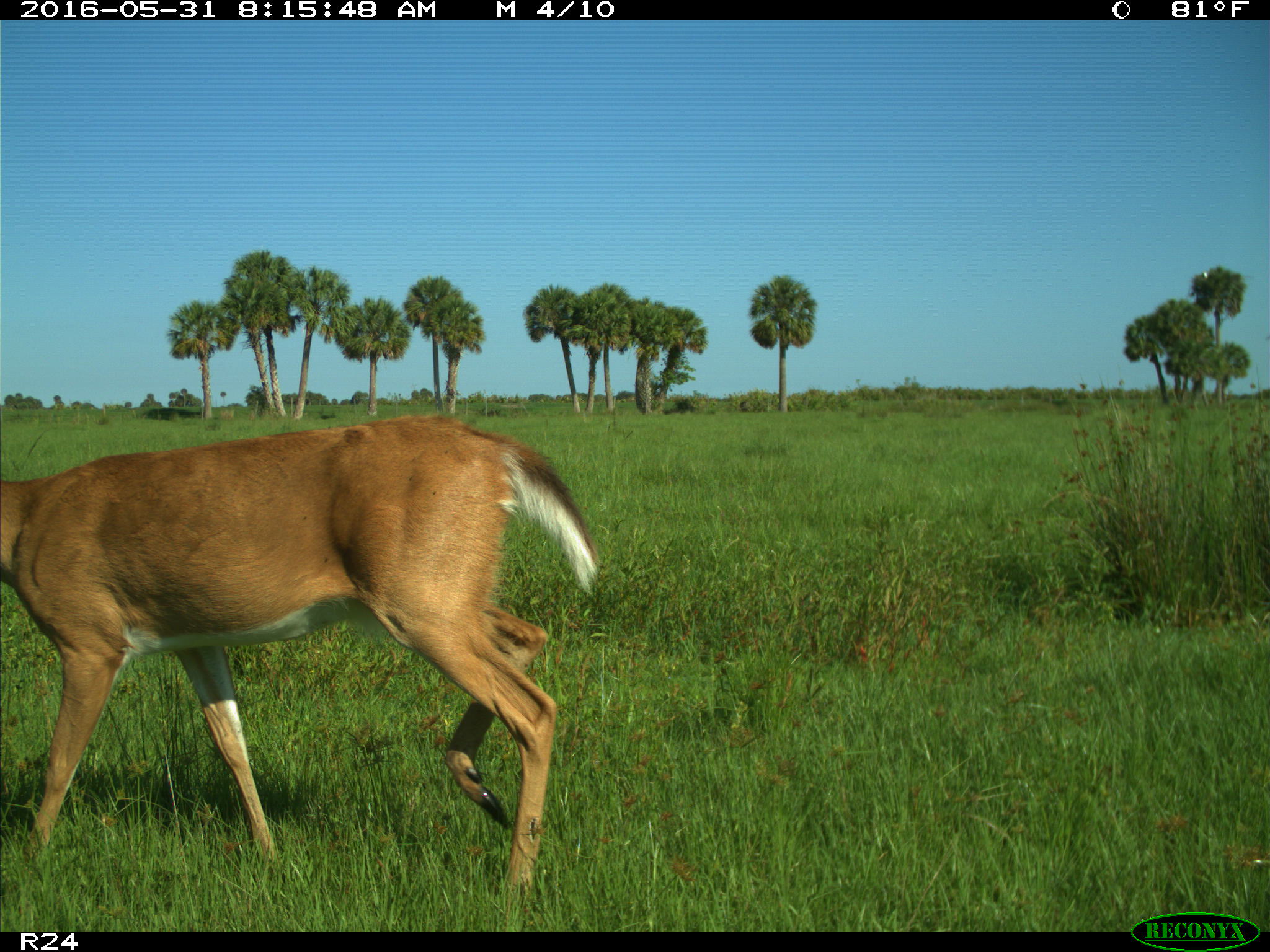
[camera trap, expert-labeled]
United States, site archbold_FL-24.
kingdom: Animalia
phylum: Chordata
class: Mammalia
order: Artiodactyla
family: Cervidae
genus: Odocoileus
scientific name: Odocoileus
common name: deer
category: unidentified deer